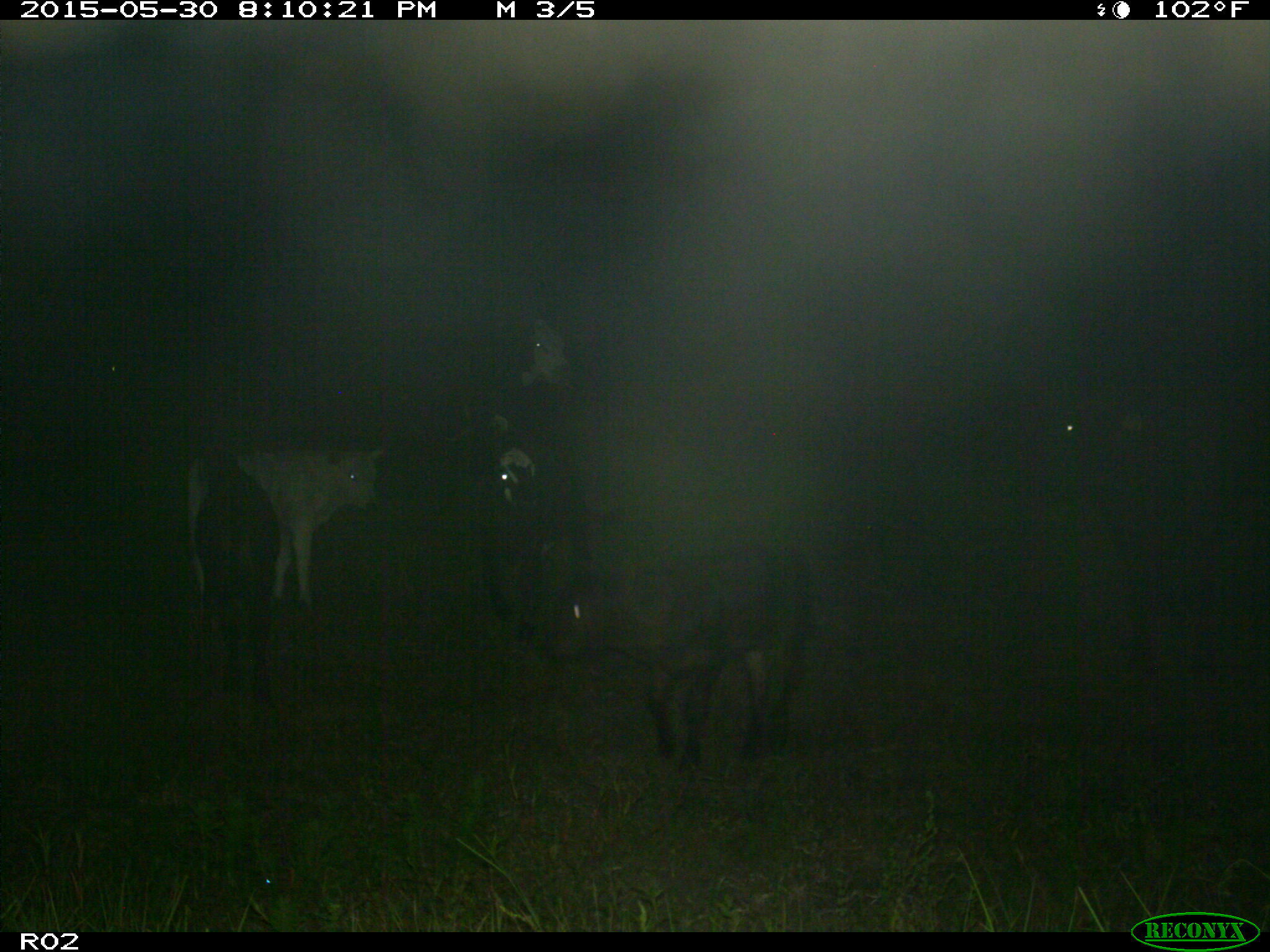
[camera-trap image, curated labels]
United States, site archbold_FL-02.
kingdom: Animalia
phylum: Chordata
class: Mammalia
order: Artiodactyla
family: Bovidae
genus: Bos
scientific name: Bos taurus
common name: domestic cow